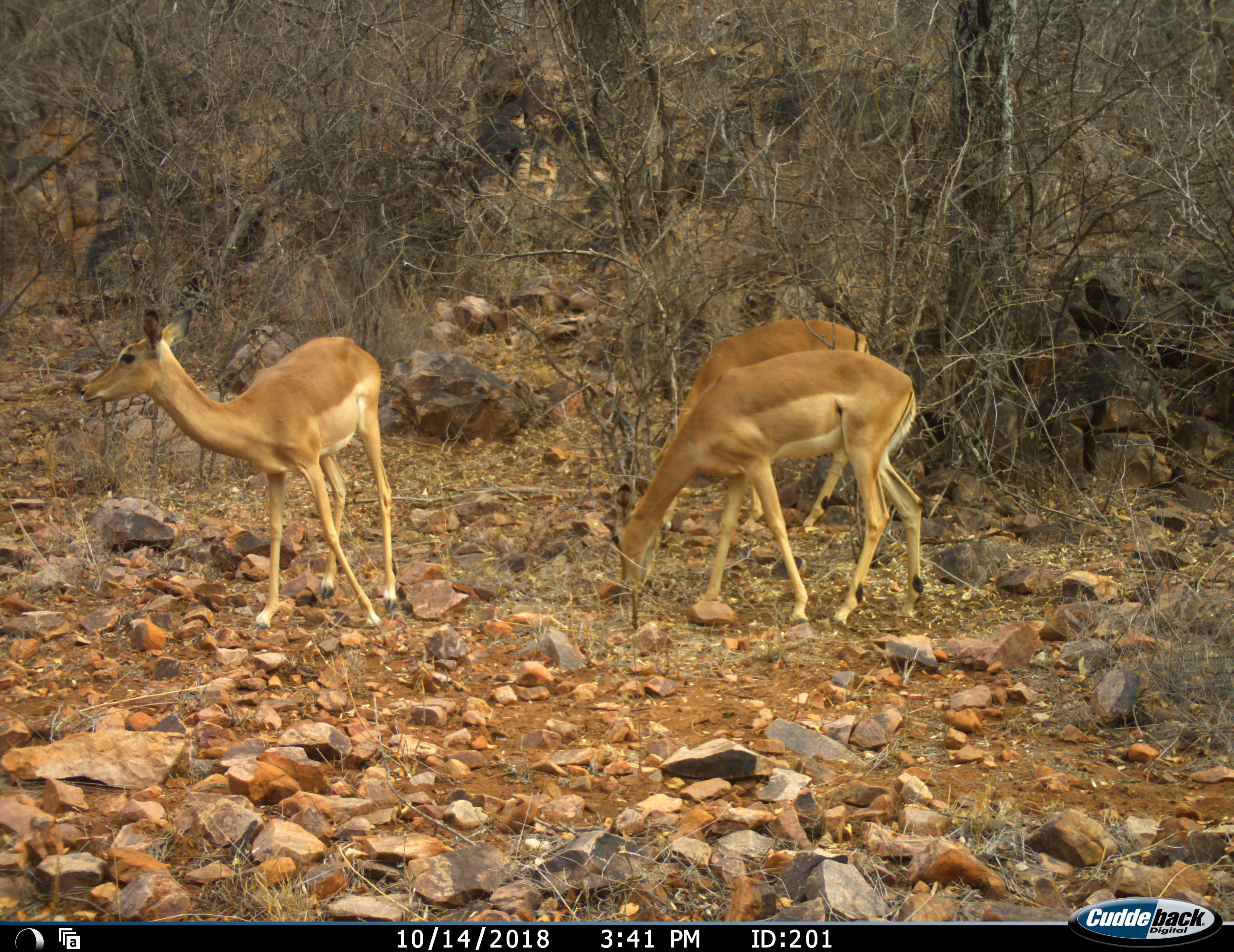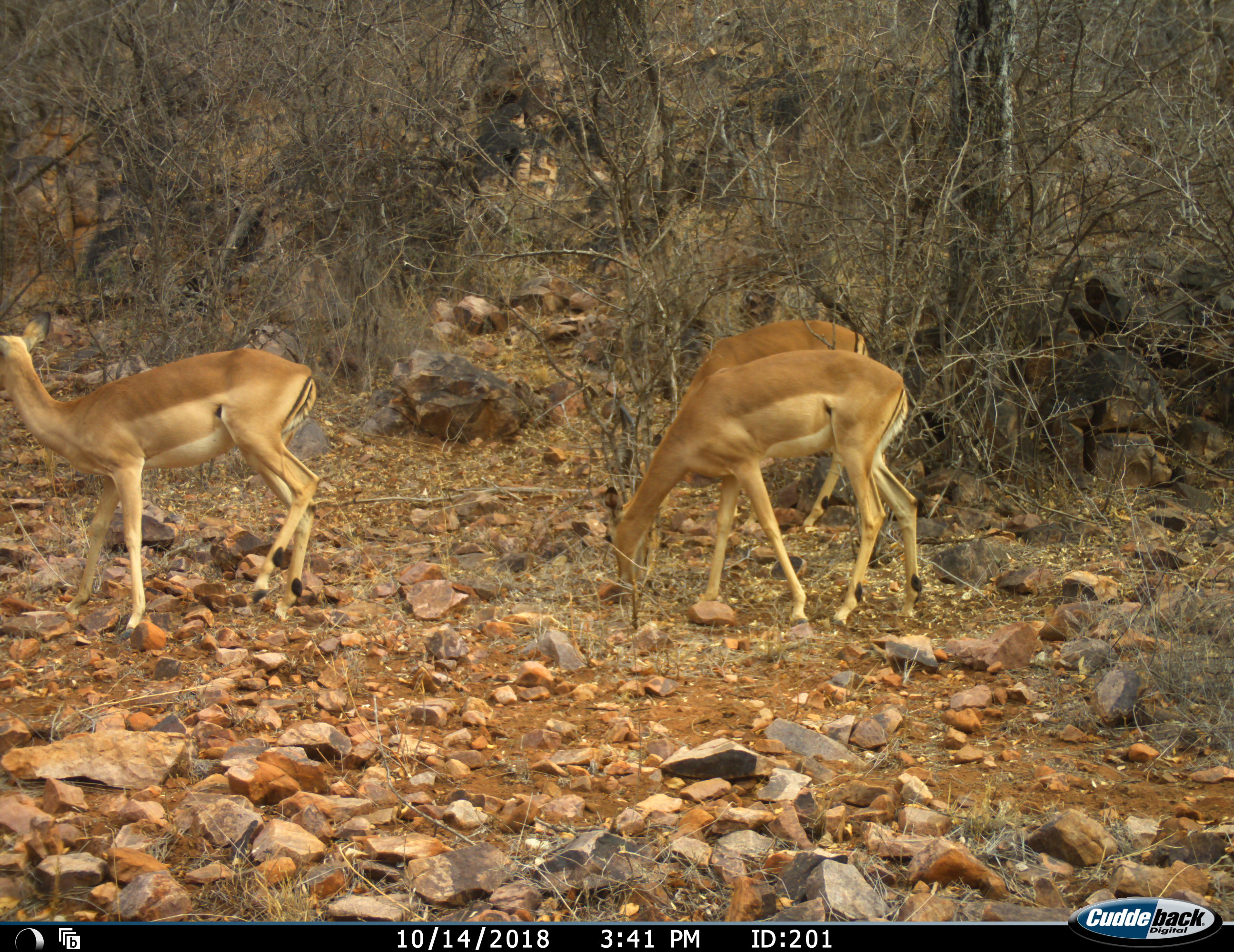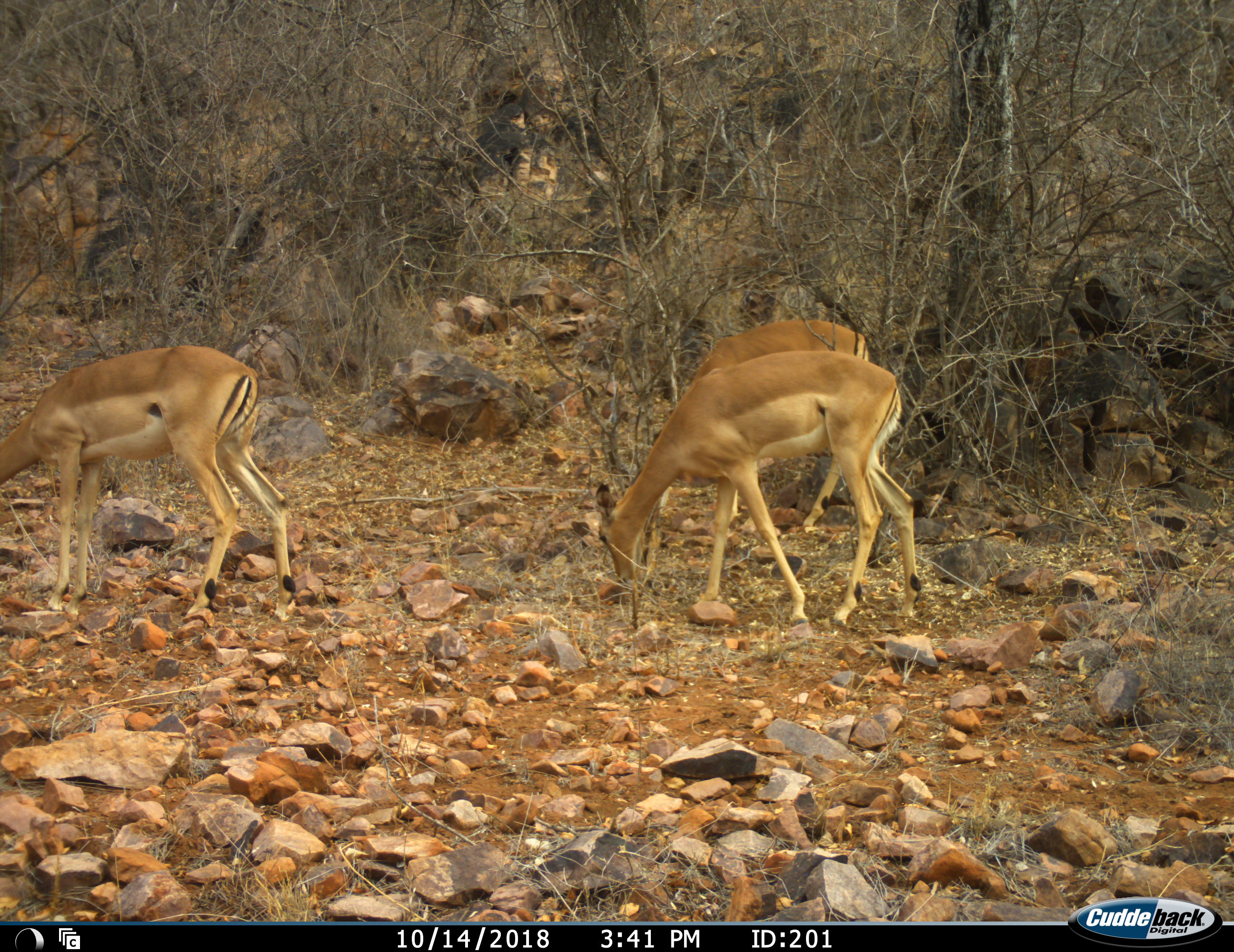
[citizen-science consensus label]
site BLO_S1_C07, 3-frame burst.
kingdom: Animalia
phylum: Chordata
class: Mammalia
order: Artiodactyla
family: Bovidae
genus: Aepyceros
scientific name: Aepyceros melampus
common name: impala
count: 3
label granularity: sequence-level